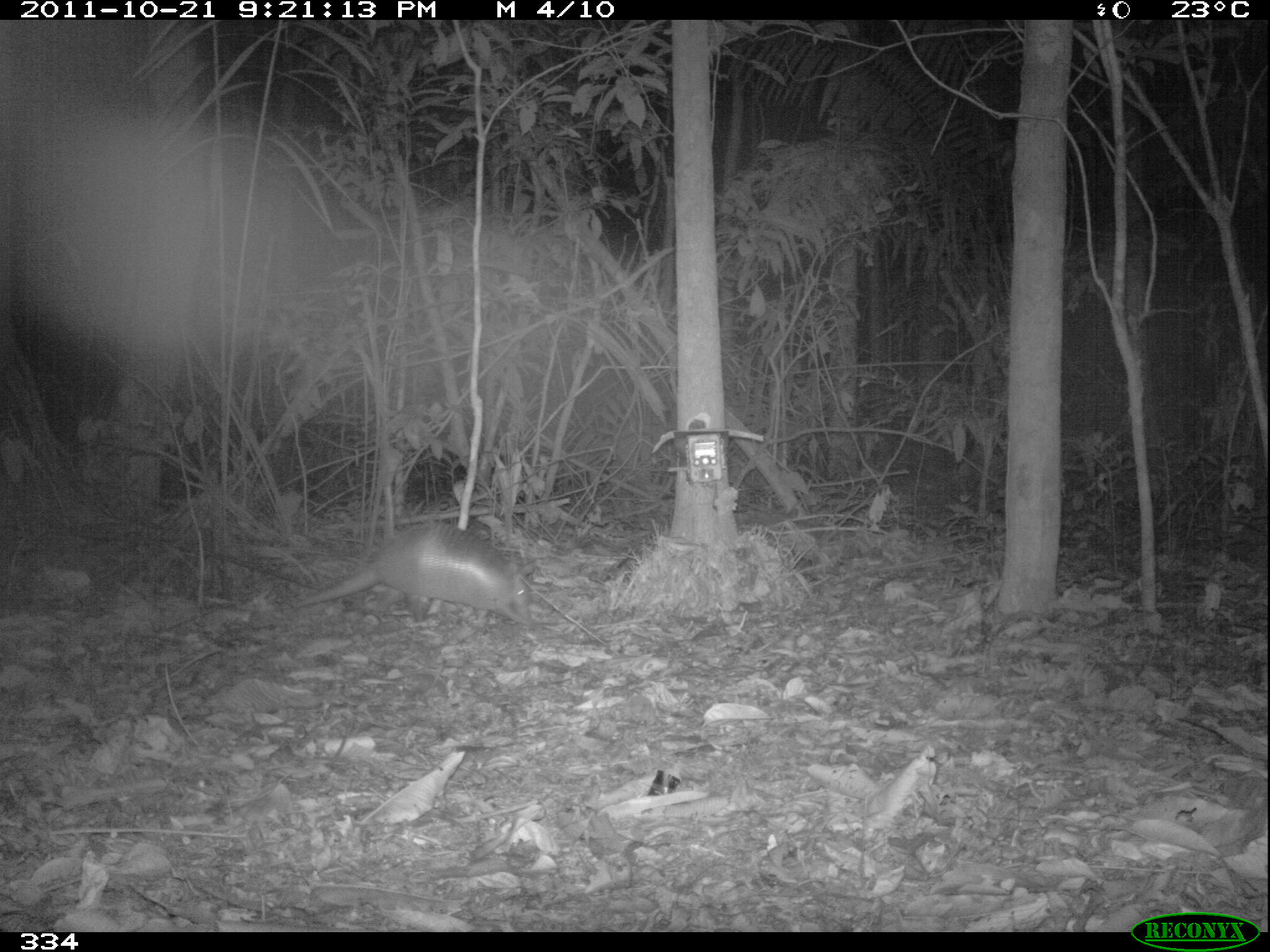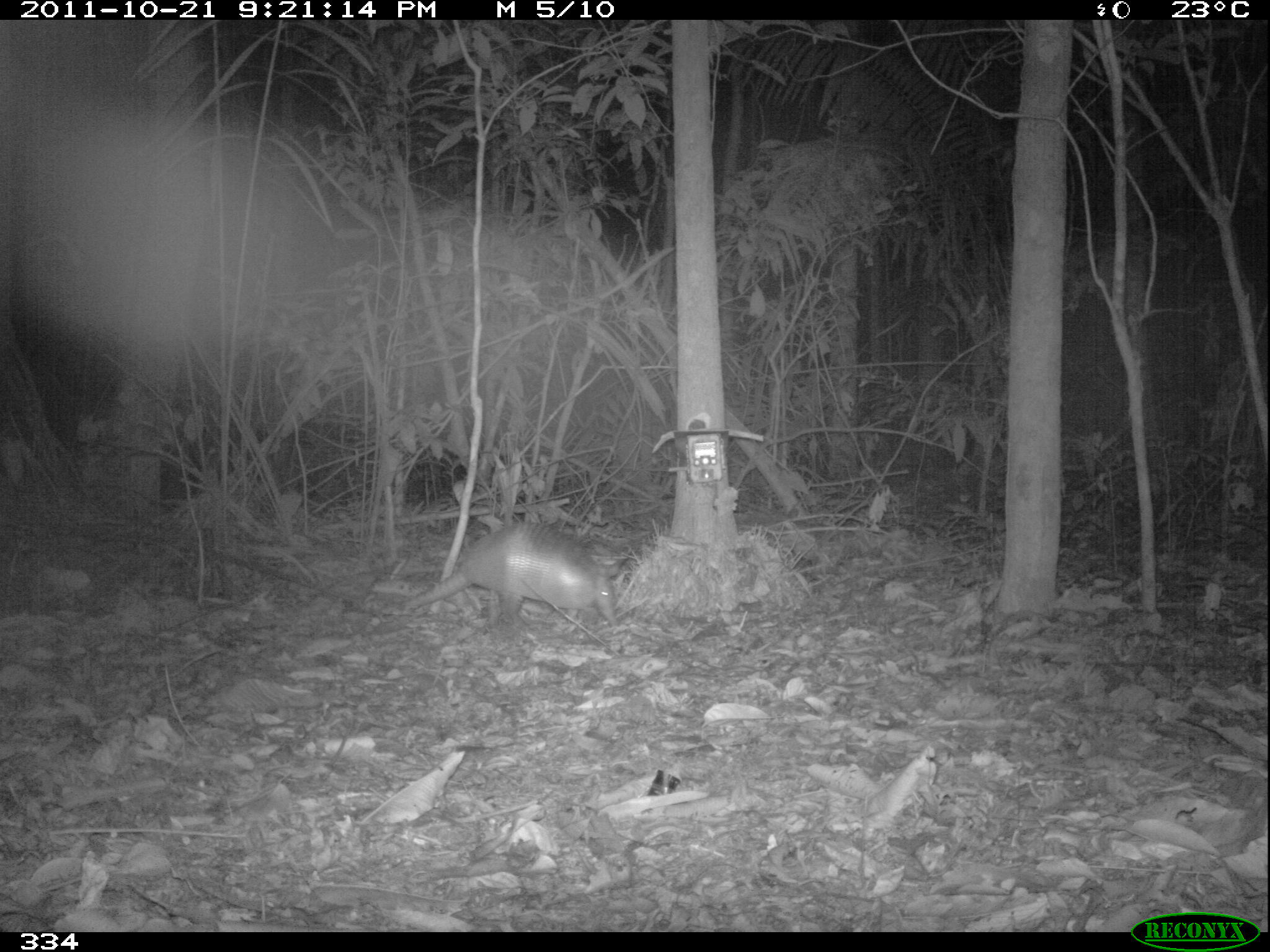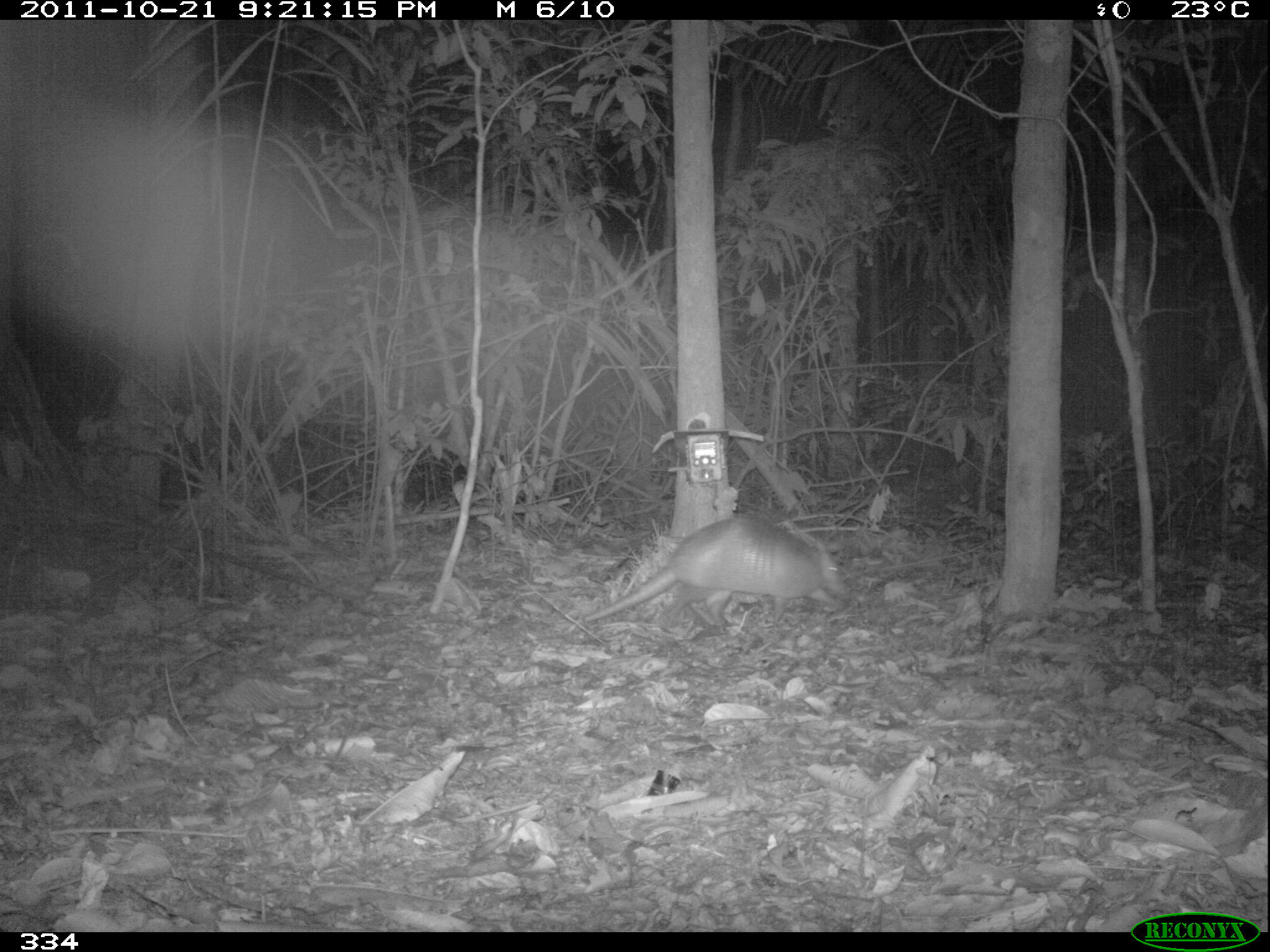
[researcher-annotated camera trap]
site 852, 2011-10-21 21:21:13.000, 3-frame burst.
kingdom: Animalia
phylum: Chordata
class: Mammalia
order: Cingulata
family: Dasypodidae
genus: Dasypus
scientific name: Dasypus novemcinctus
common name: nine-banded armadillo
Dasypus novemcinctus (nine-banded armadillo).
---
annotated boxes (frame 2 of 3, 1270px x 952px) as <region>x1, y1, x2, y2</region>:
dasypus novemcinctus: <region>401, 521, 617, 630</region>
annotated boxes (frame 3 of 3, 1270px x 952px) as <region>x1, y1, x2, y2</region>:
dasypus novemcinctus: <region>574, 515, 849, 626</region>